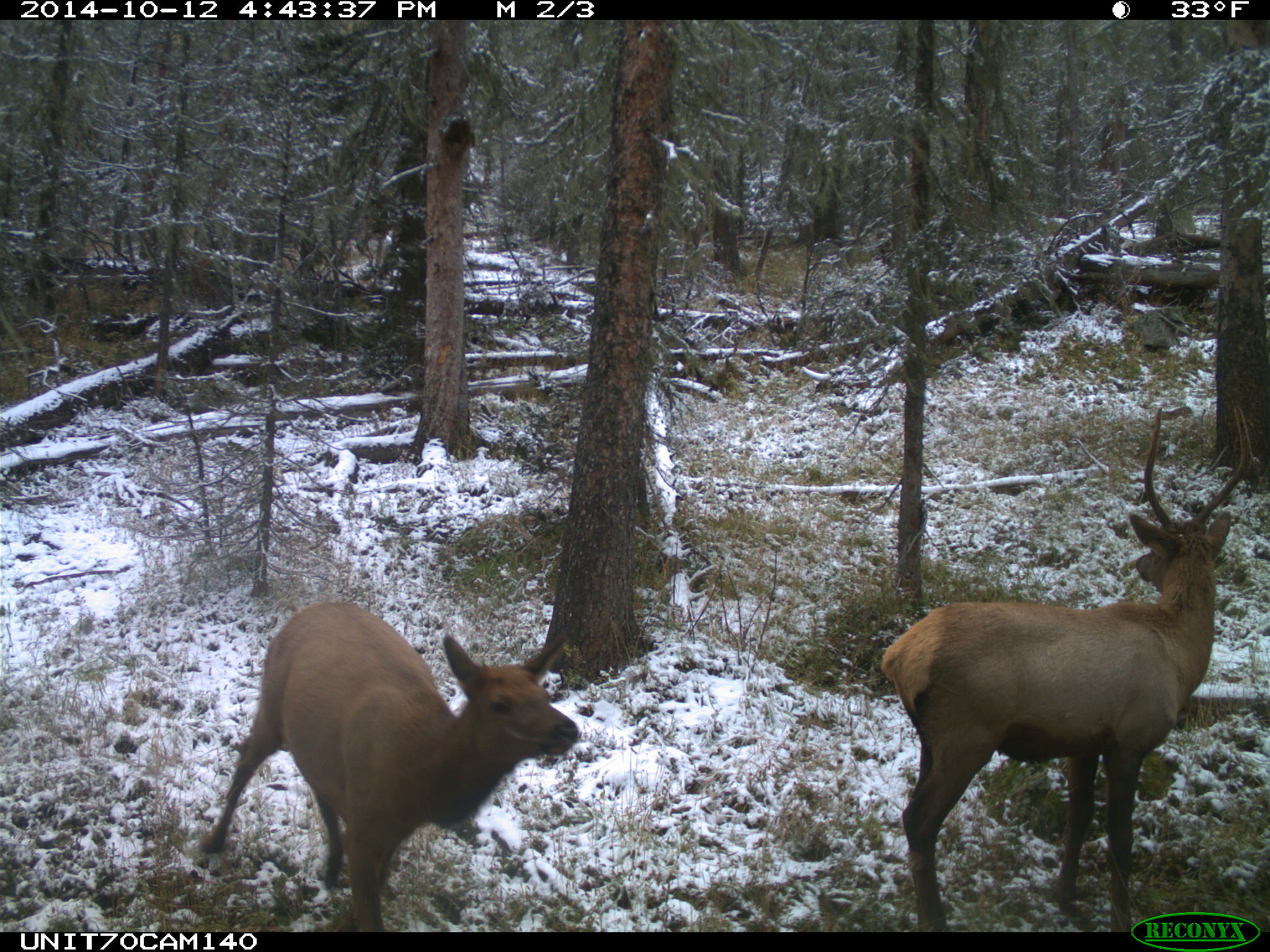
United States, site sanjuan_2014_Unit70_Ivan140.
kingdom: Animalia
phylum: Chordata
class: Mammalia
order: Artiodactyla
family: Cervidae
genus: Cervus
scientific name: Cervus elaphus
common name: red deer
Cervus elaphus (red deer).